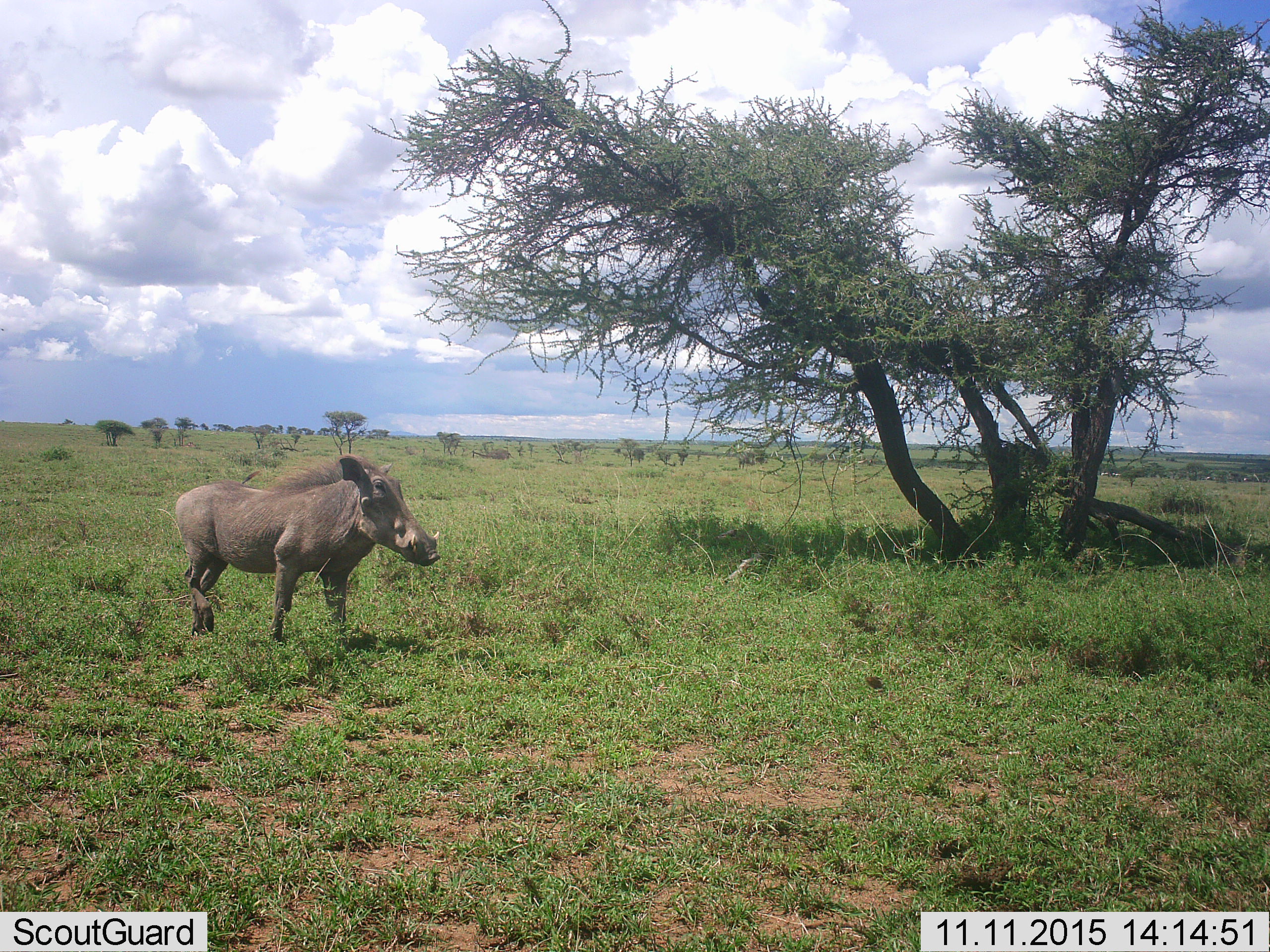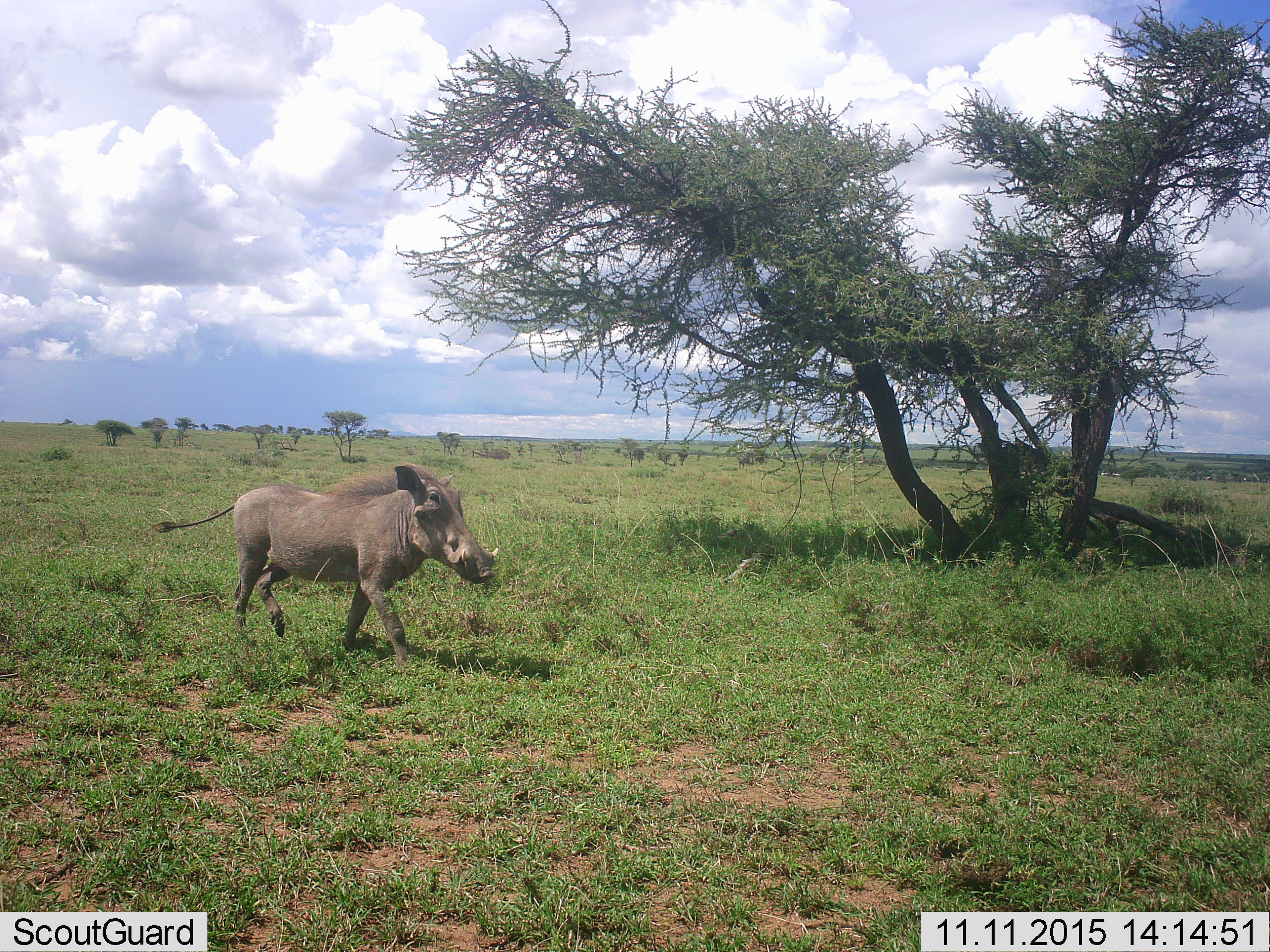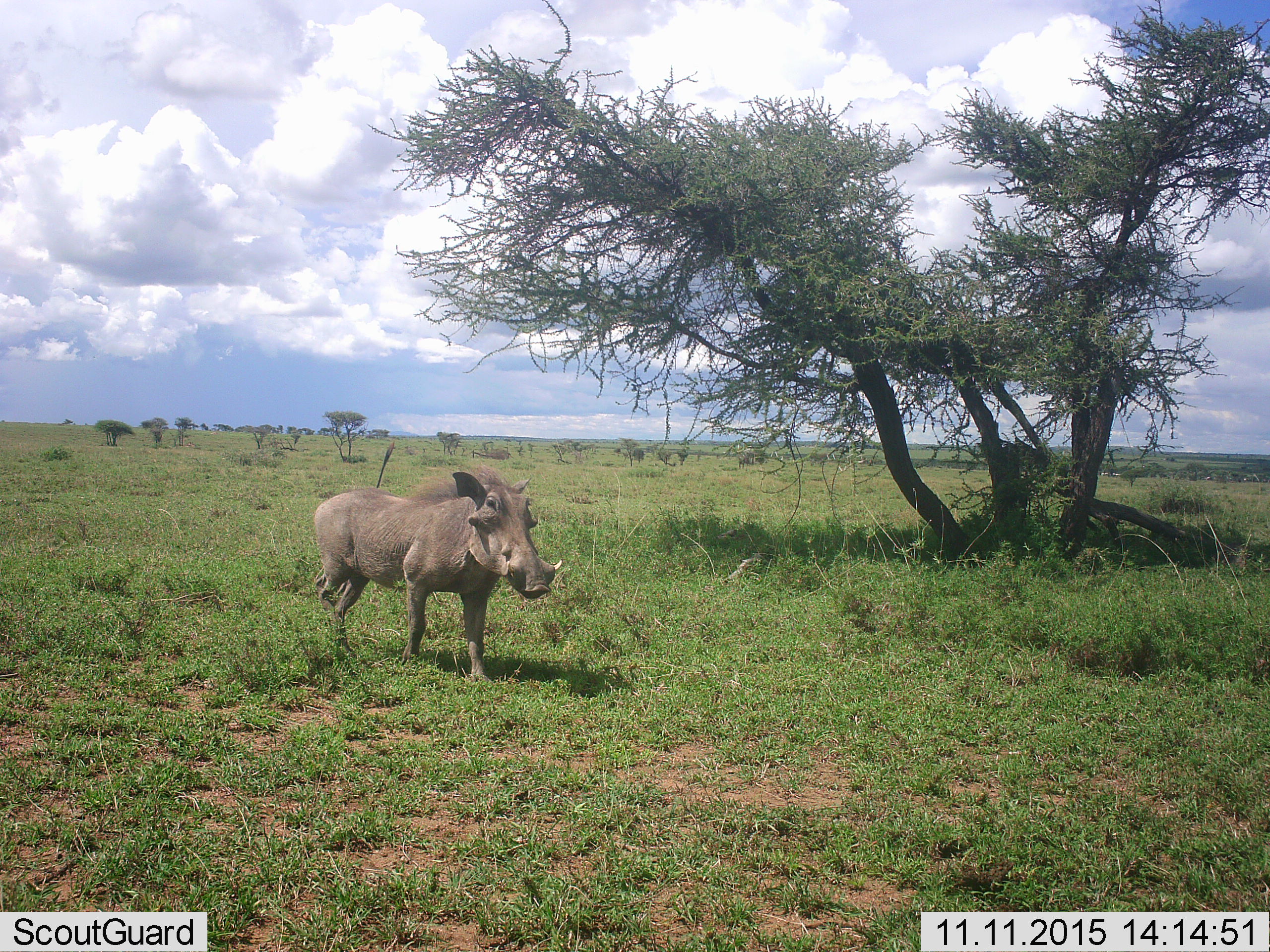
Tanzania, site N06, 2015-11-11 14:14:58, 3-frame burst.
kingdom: Animalia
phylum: Chordata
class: Mammalia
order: Artiodactyla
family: Suidae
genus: Phacochoerus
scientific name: Phacochoerus africanus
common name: warthog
Warthog (Phacochoerus africanus), count 1. Behavior (volunteer vote fractions): standing 56%, resting 0%, moving 56%, interacting 0%. Young present (vote fraction): 0%. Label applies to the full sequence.